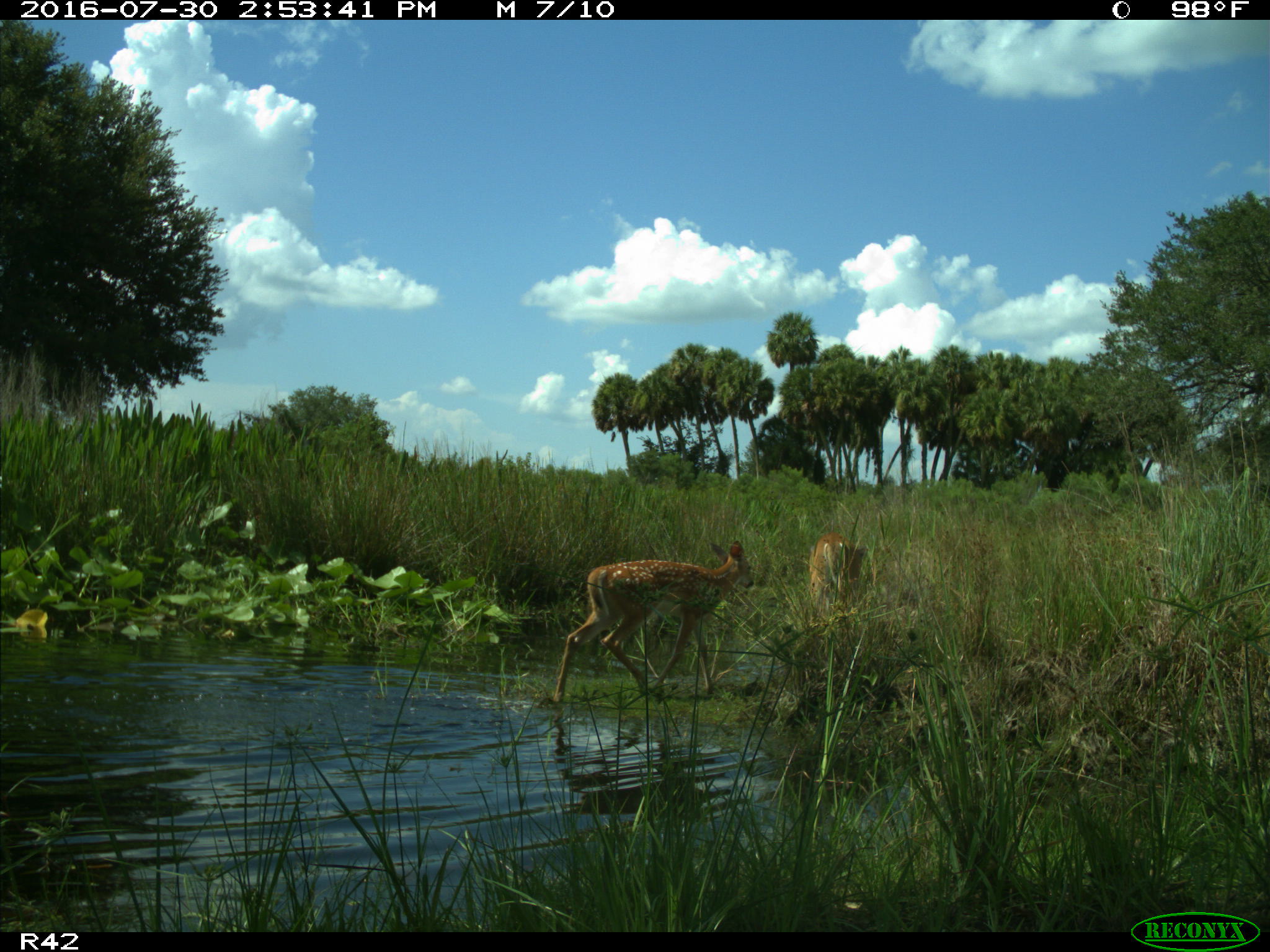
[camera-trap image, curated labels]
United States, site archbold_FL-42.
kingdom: Animalia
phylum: Chordata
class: Mammalia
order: Artiodactyla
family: Cervidae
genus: Odocoileus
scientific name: Odocoileus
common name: deer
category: unidentified deer